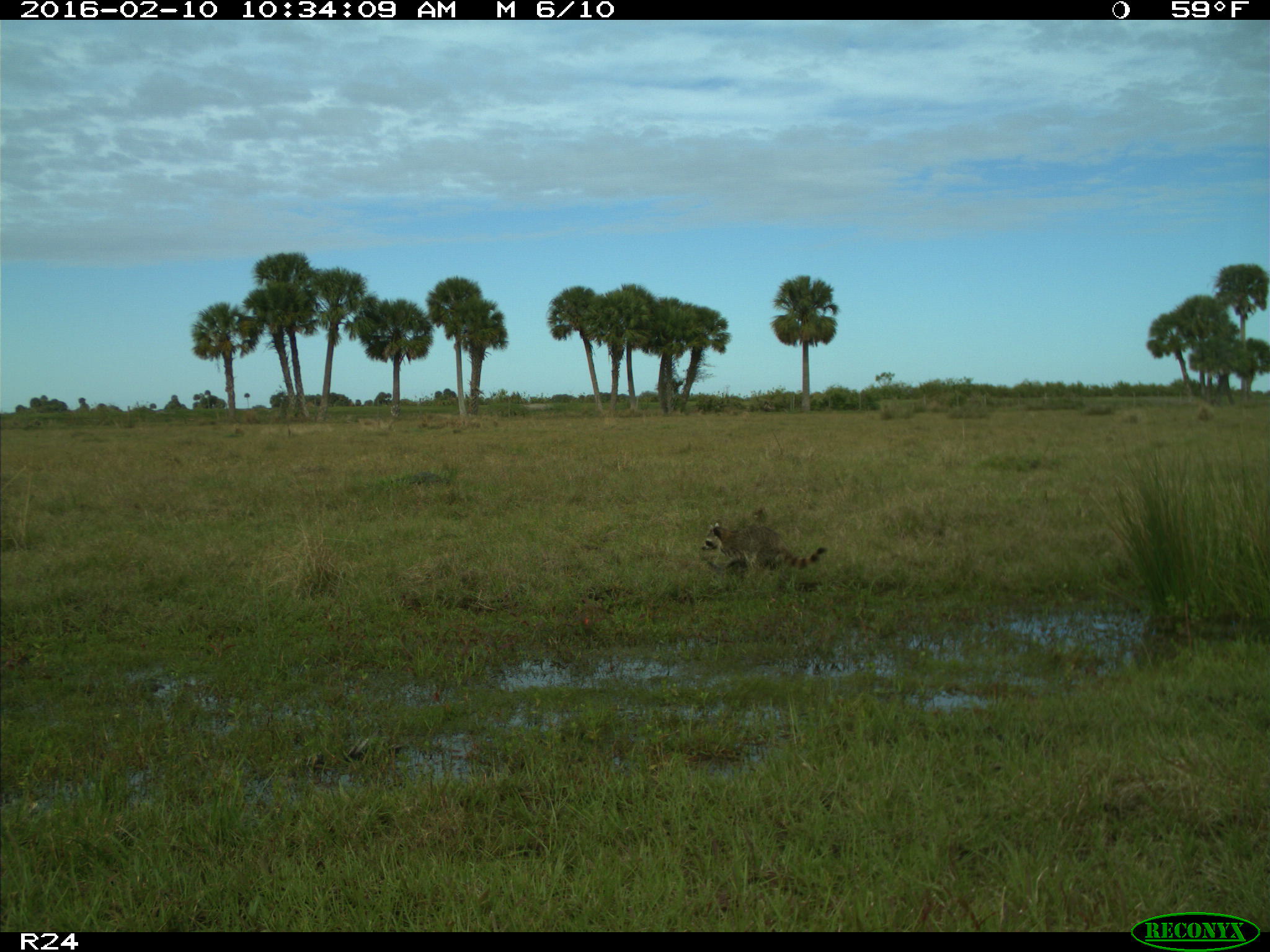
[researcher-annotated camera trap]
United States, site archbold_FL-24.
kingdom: Animalia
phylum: Chordata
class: Mammalia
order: Carnivora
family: Procyonidae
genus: Procyon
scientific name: Procyon lotor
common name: common raccoon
Procyon lotor (common raccoon).